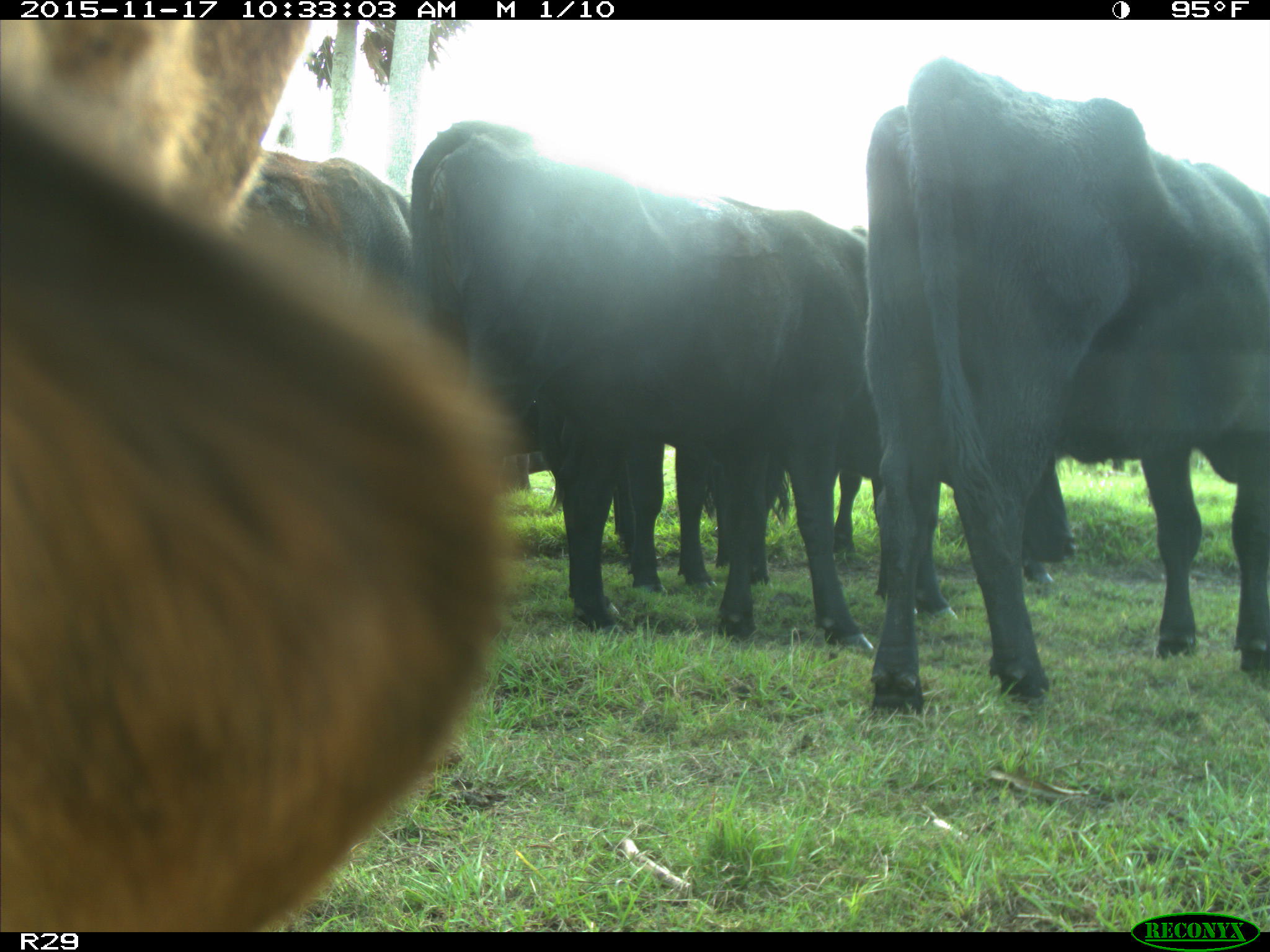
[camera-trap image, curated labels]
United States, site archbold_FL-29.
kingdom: Animalia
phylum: Chordata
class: Mammalia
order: Artiodactyla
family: Bovidae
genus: Bos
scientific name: Bos taurus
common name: domestic cow